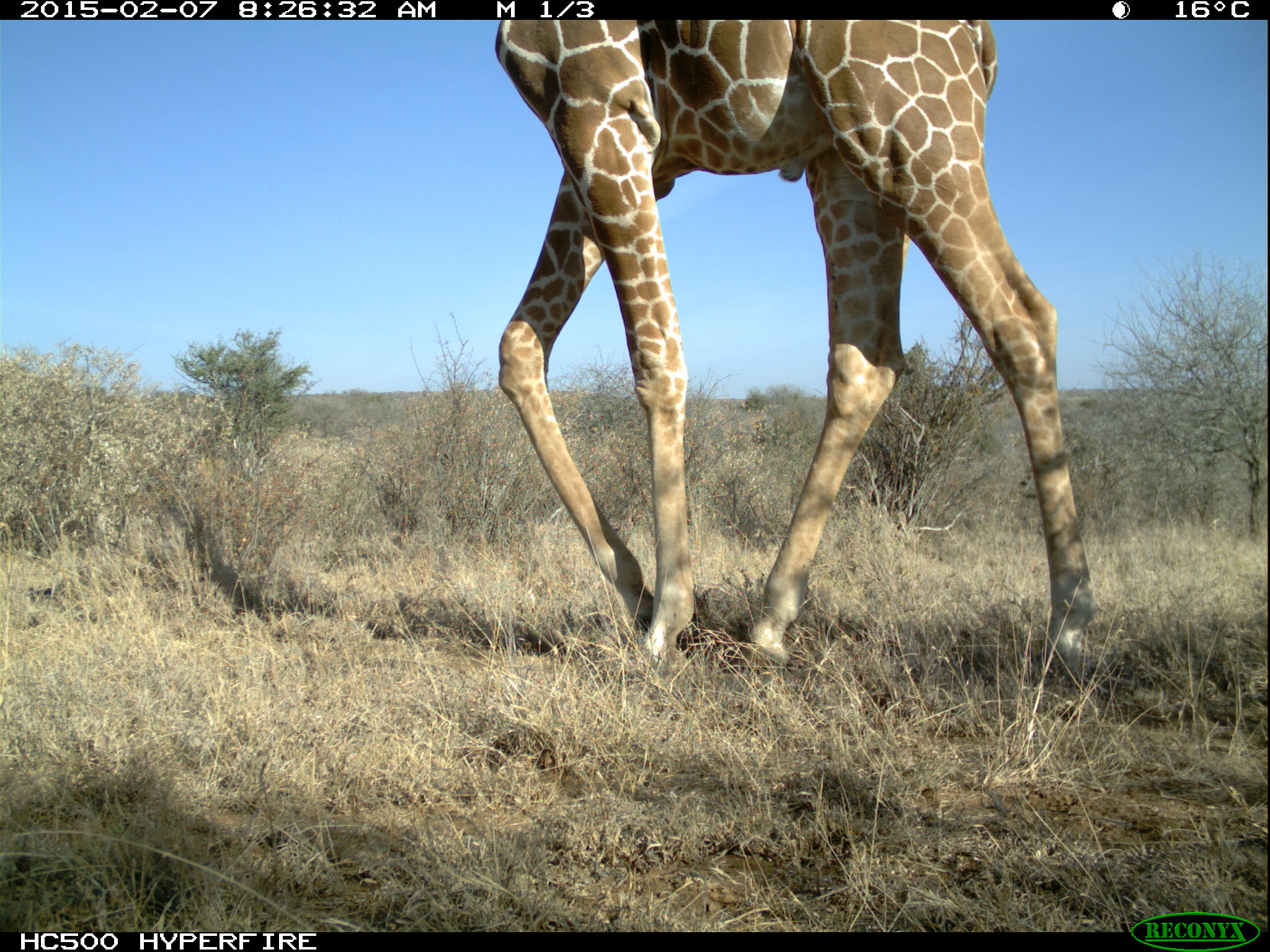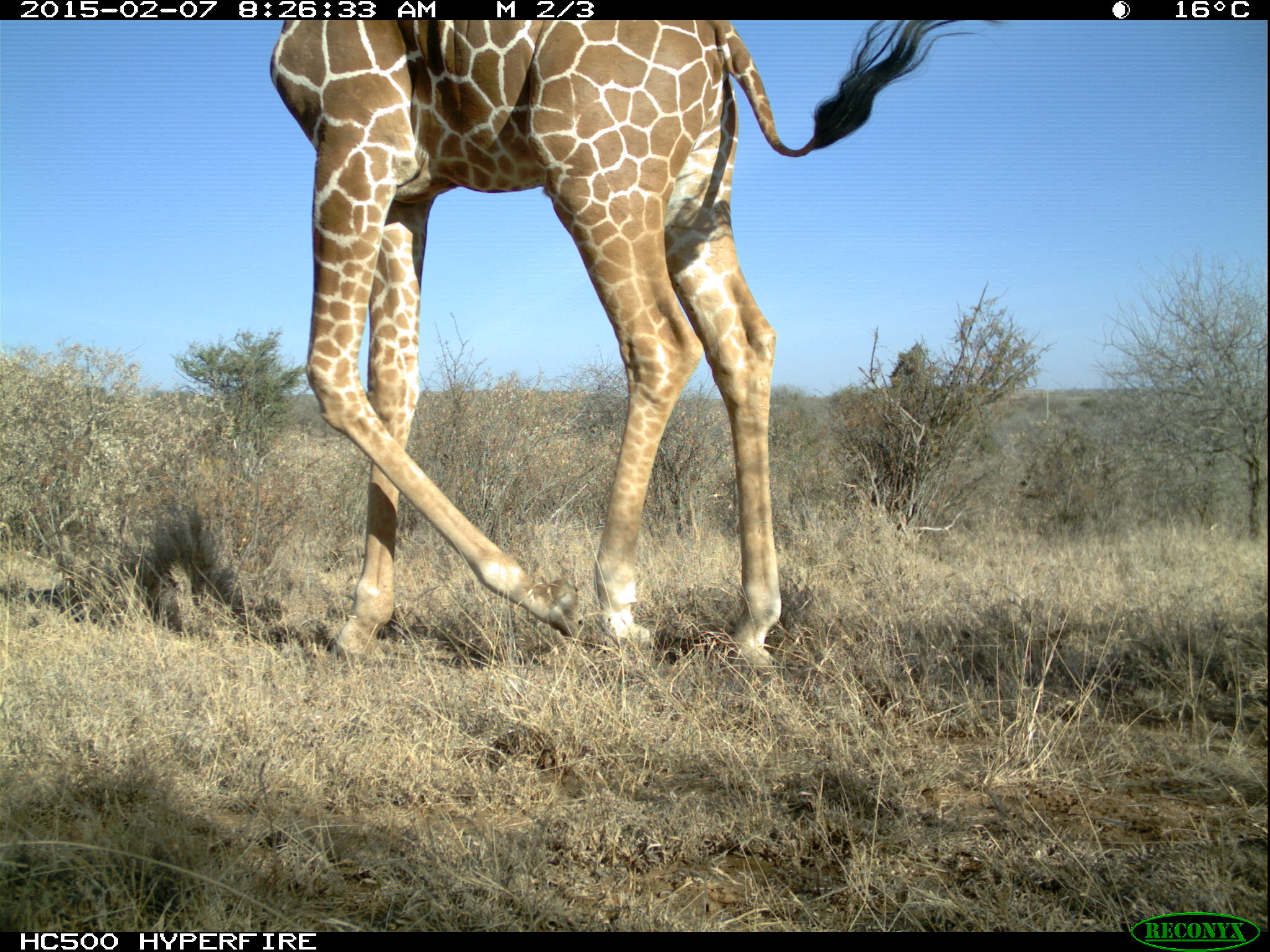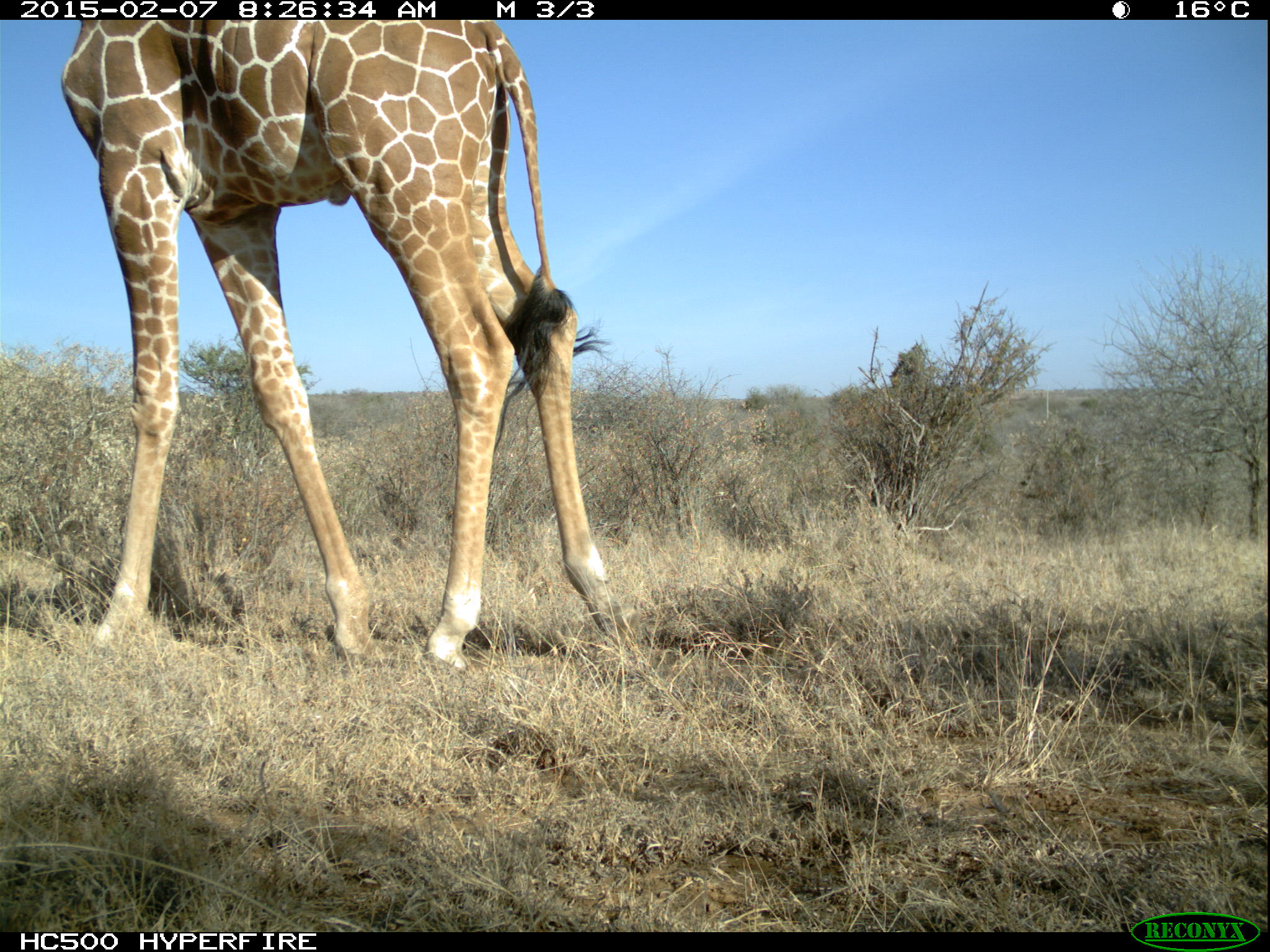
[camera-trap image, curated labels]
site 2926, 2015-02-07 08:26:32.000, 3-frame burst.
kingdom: Animalia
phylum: Chordata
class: Mammalia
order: Artiodactyla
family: Giraffidae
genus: Giraffa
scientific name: Giraffa camelopardalis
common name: giraffe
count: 1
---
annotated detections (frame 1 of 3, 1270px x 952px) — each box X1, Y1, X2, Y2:
giraffa camelopardalis: 493, 16, 1095, 680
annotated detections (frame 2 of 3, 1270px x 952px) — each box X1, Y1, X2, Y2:
giraffa camelopardalis: 266, 0, 980, 667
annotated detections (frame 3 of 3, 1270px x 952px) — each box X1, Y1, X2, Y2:
giraffa camelopardalis: 57, 15, 638, 671